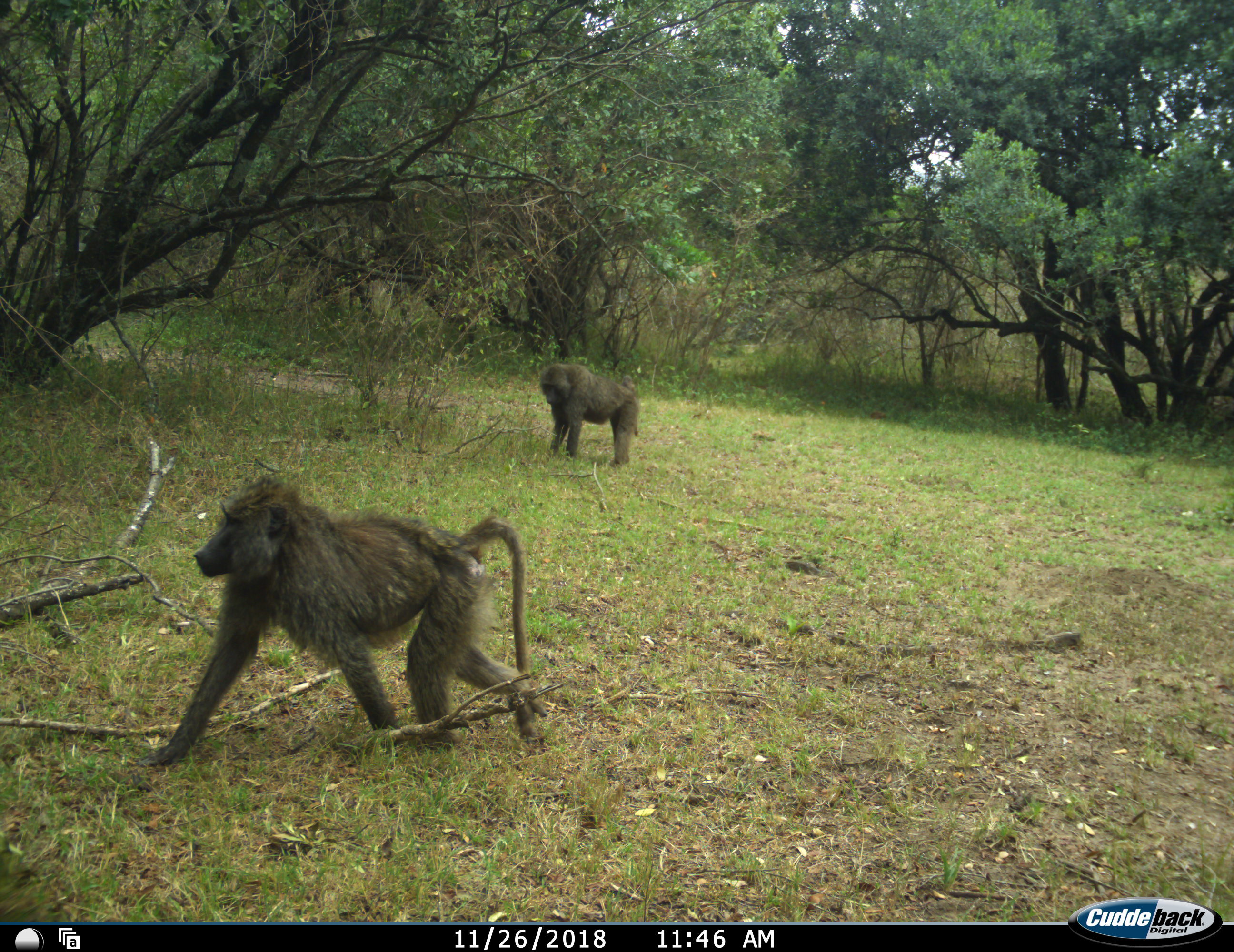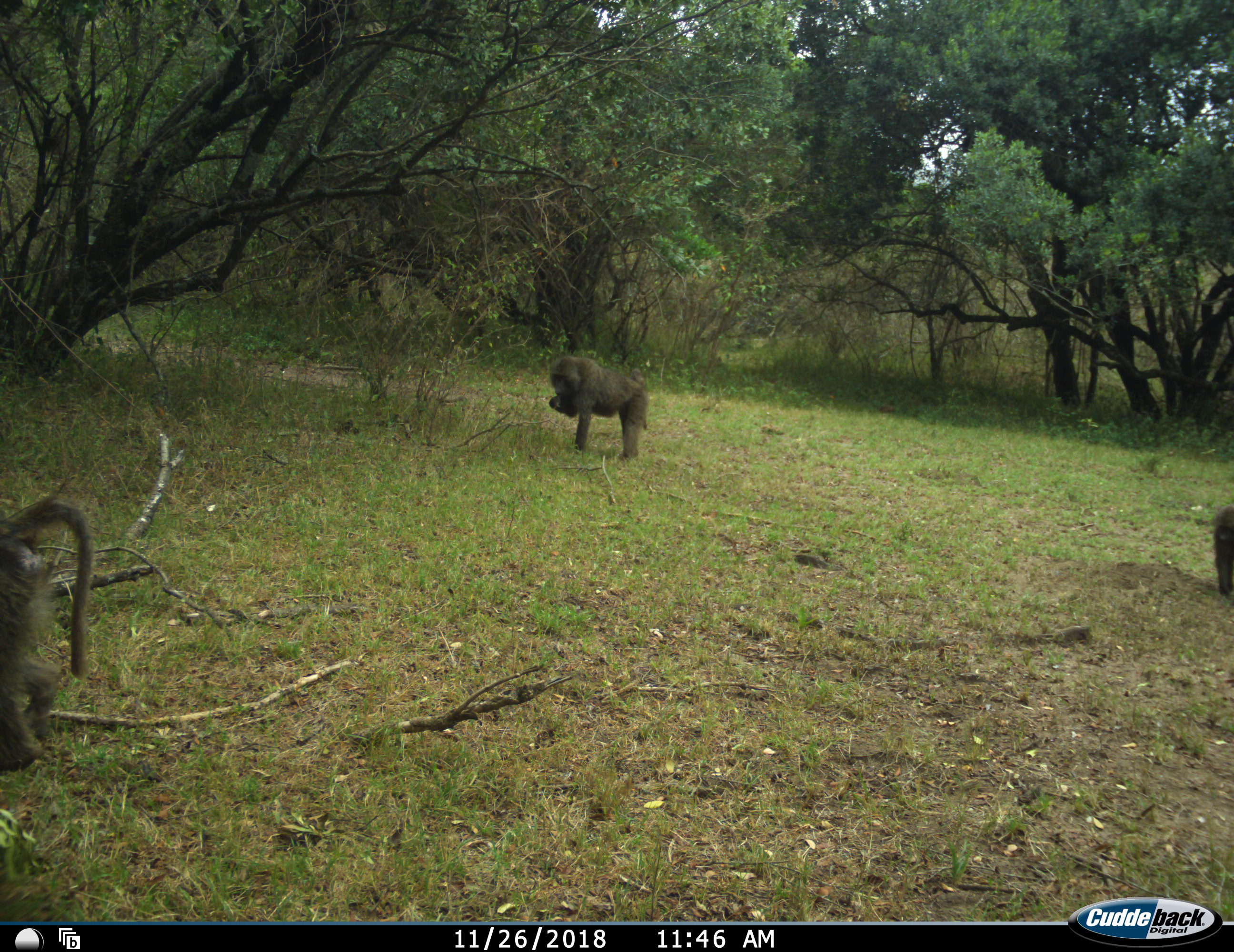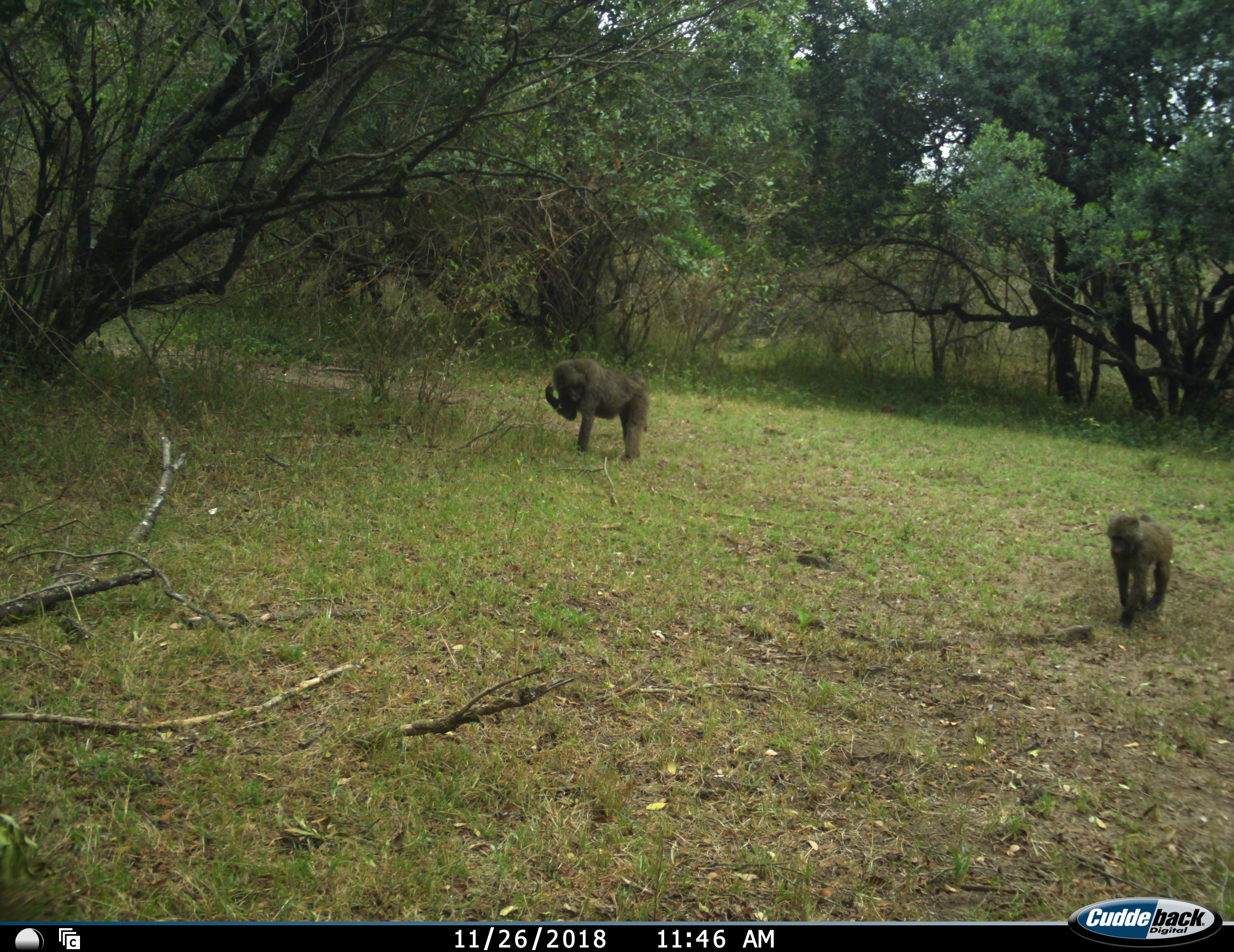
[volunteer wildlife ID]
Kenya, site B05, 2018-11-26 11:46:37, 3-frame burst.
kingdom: Animalia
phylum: Chordata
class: Mammalia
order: Primates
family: Cercopithecidae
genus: Papio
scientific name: Papio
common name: baboon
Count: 3.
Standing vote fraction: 60%.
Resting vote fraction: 0%.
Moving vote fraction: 100%.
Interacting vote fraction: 10%.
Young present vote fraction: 60%.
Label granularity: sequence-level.